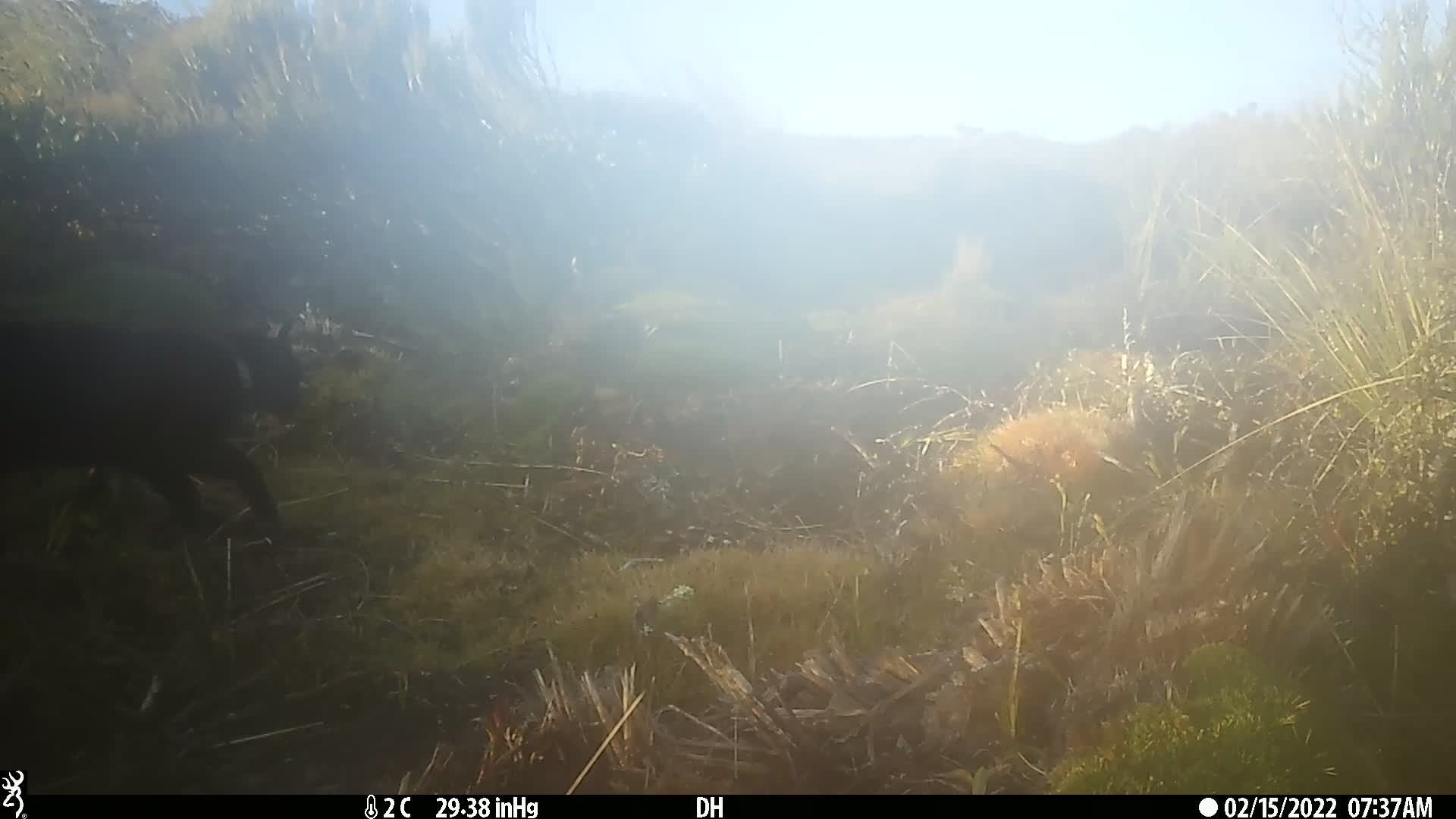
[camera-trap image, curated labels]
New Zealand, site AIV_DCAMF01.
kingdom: Animalia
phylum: Chordata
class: Mammalia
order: Carnivora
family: Felidae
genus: Felis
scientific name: Felis catus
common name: domestic cat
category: cat